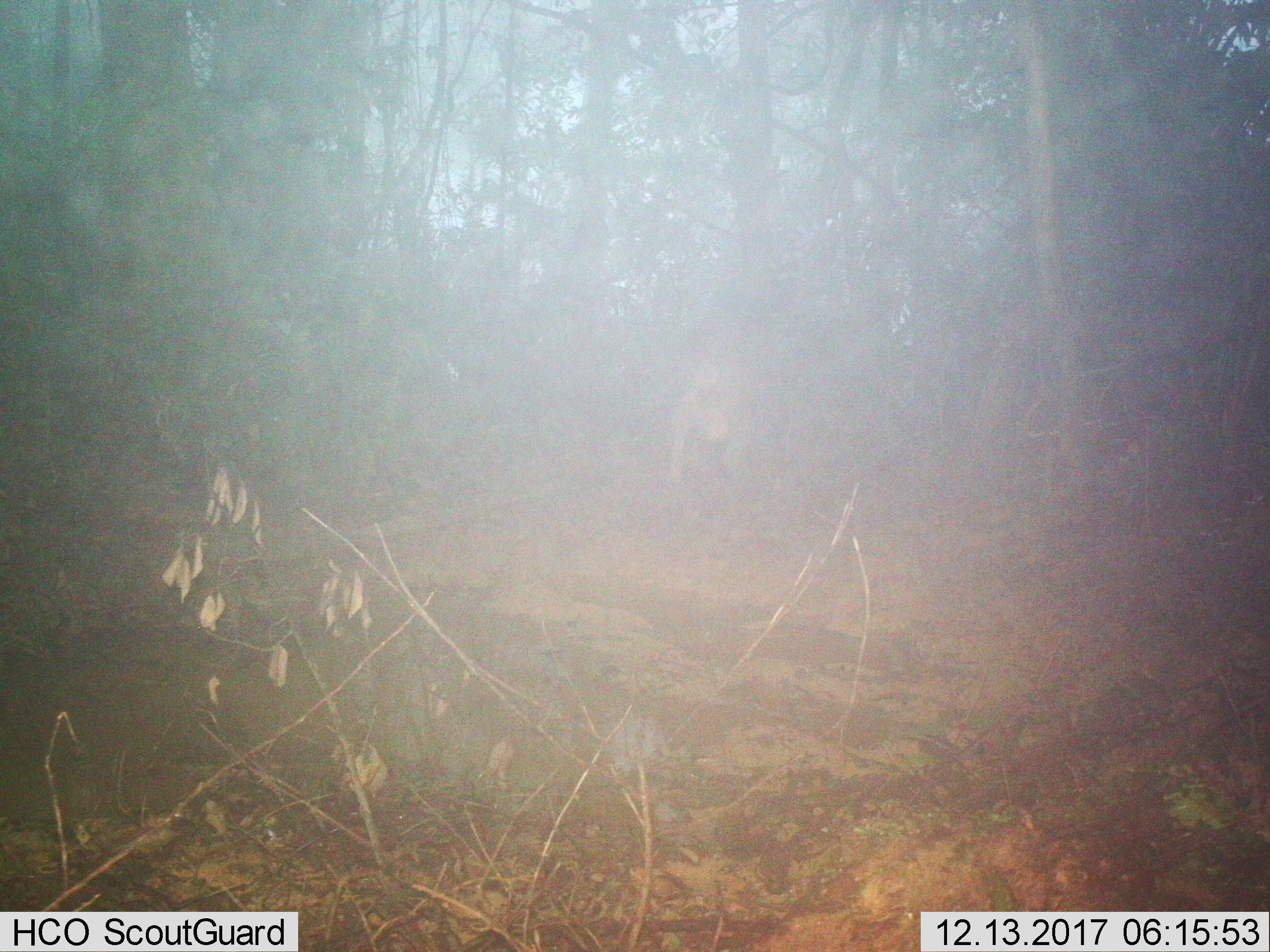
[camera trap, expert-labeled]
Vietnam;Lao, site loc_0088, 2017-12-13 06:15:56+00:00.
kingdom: Animalia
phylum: Chordata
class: Mammalia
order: Artiodactyla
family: Suidae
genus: Sus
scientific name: Sus scrofa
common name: eurasian wild pig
Eurasian wild pig (Sus scrofa). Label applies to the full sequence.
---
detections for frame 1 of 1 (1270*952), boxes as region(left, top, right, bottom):
eurasian wild pig: region(660, 358, 759, 492)